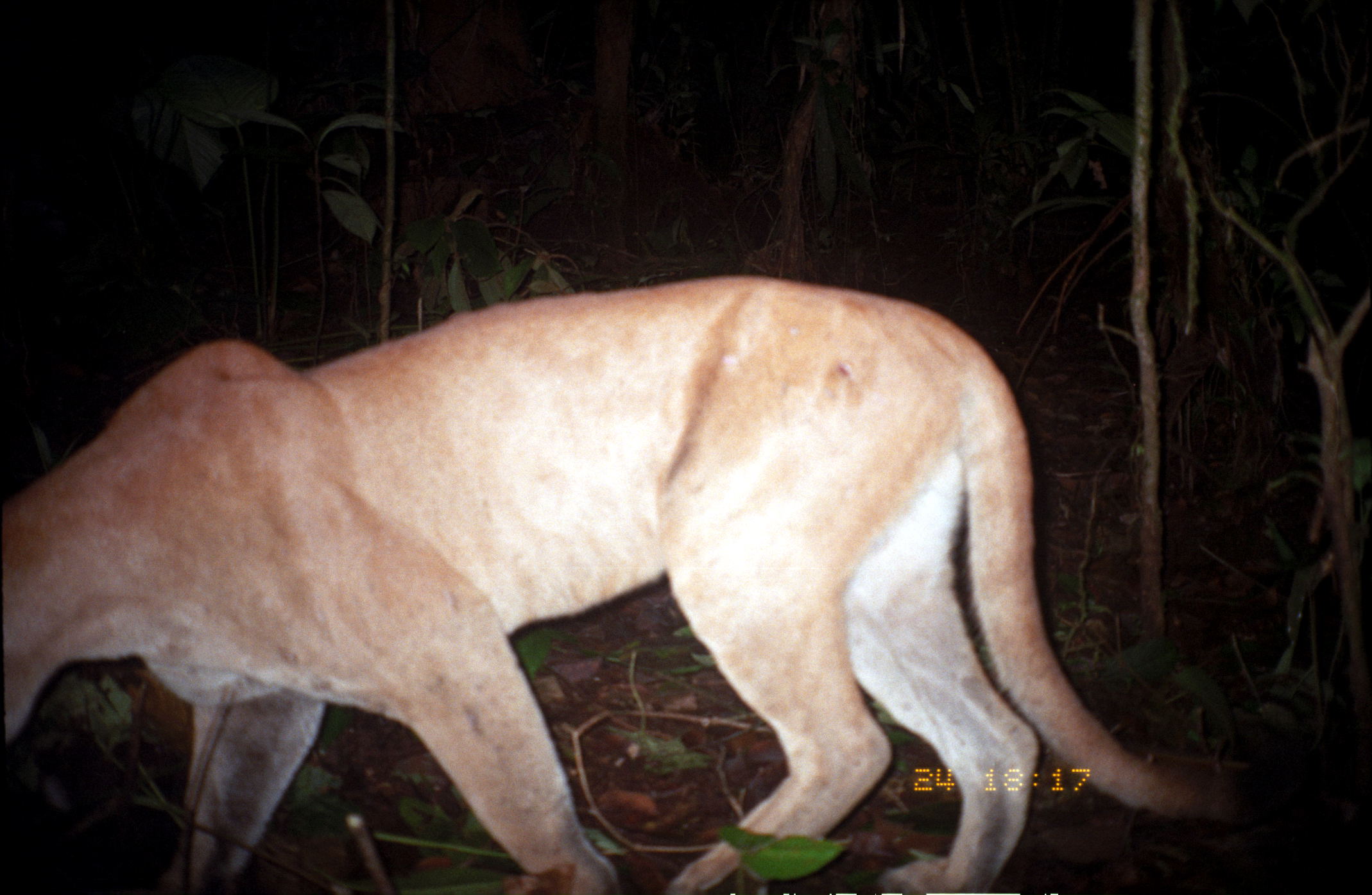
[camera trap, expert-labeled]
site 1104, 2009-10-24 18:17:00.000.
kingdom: Animalia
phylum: Chordata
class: Mammalia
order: Carnivora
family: Felidae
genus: Puma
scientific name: Puma concolor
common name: mountain lion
Puma concolor (mountain lion).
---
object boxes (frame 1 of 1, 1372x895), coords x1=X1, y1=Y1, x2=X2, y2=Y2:
puma concolor: x1=0, y1=273, x2=1253, y2=895